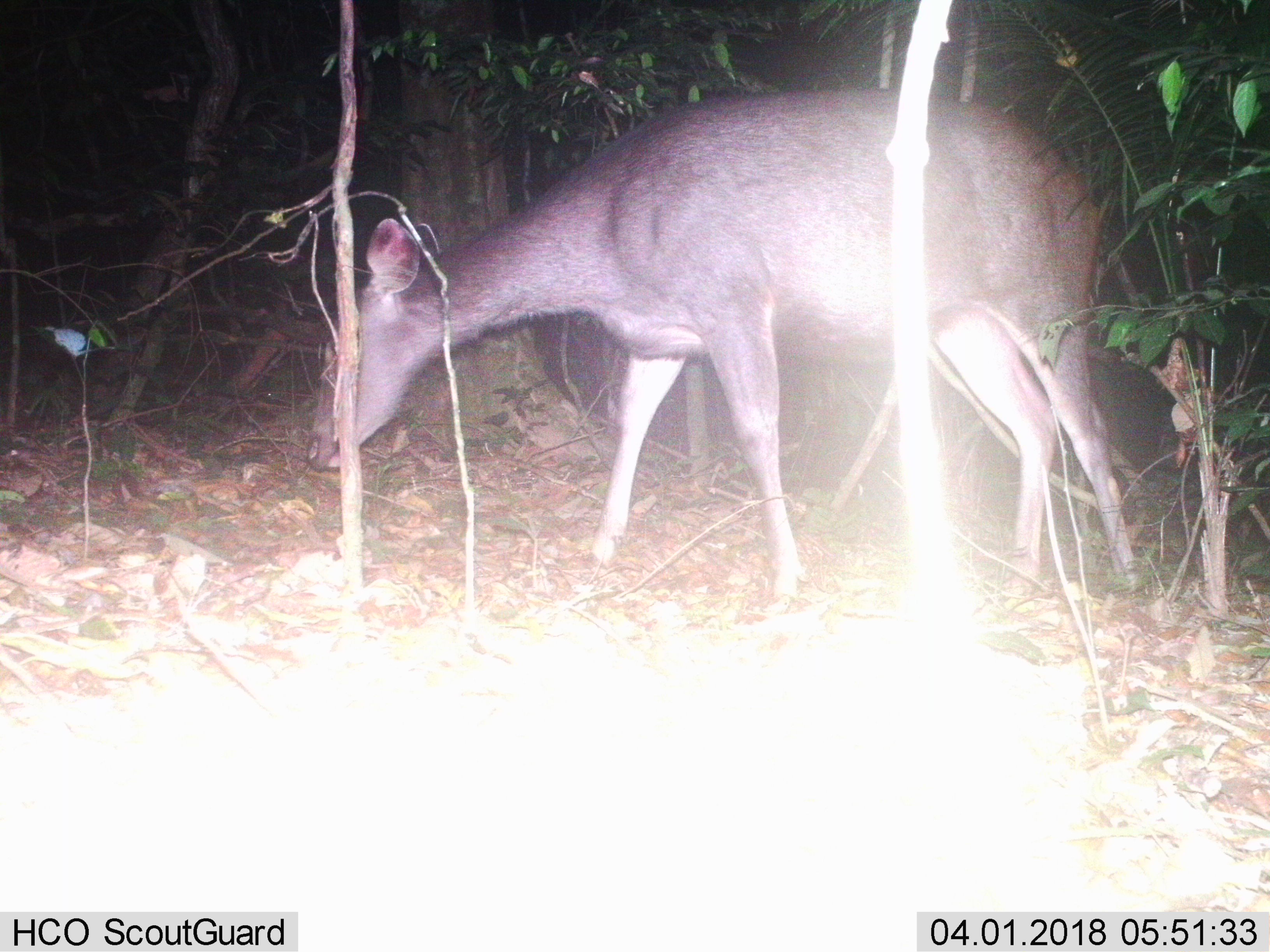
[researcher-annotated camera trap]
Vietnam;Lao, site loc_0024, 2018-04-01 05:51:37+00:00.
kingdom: Animalia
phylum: Chordata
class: Mammalia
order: Artiodactyla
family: Cervidae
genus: Rusa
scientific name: Rusa unicolor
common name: sambar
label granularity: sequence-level